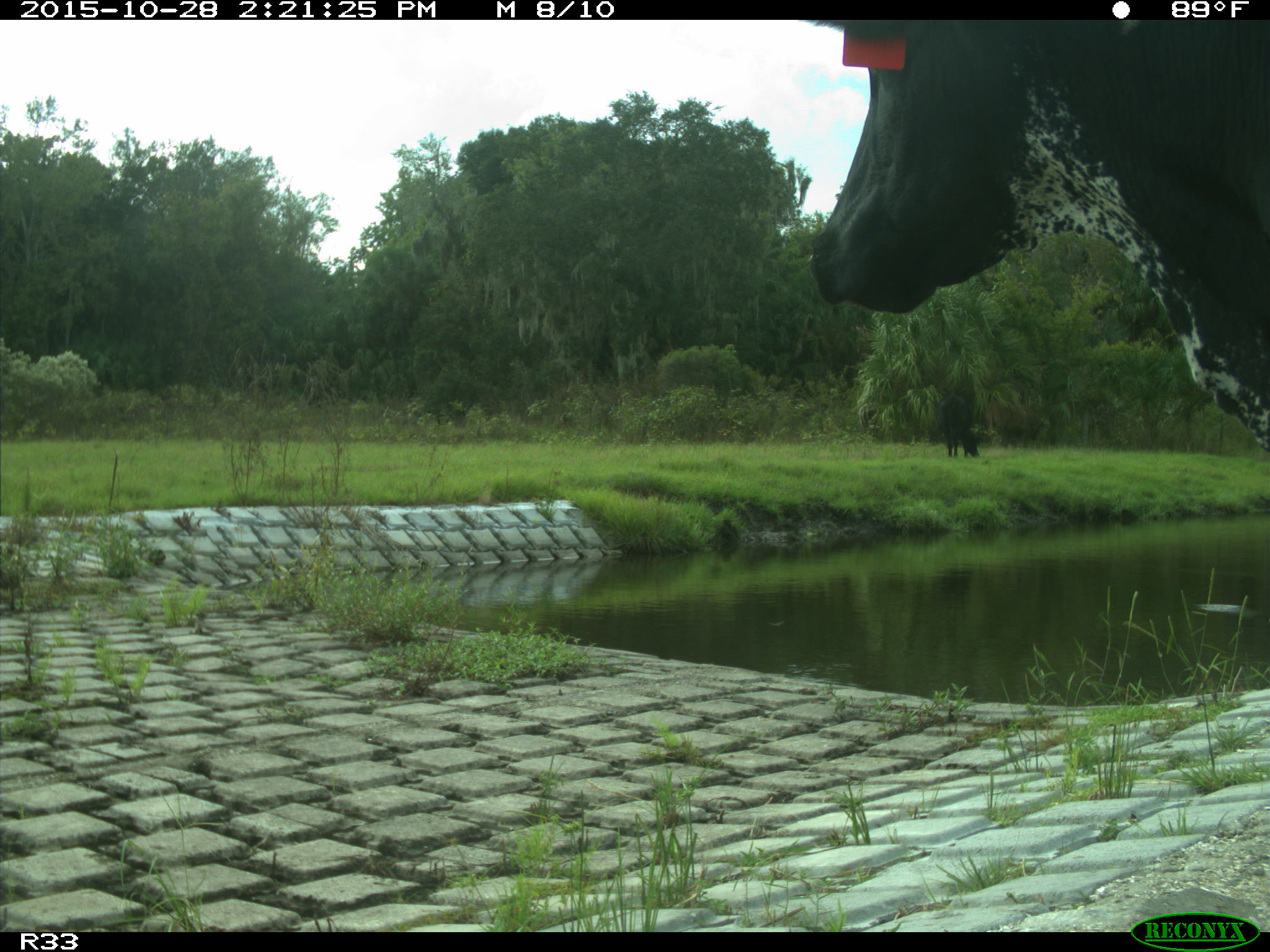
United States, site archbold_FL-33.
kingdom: Animalia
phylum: Chordata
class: Mammalia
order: Artiodactyla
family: Bovidae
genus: Bos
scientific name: Bos taurus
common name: domestic cow